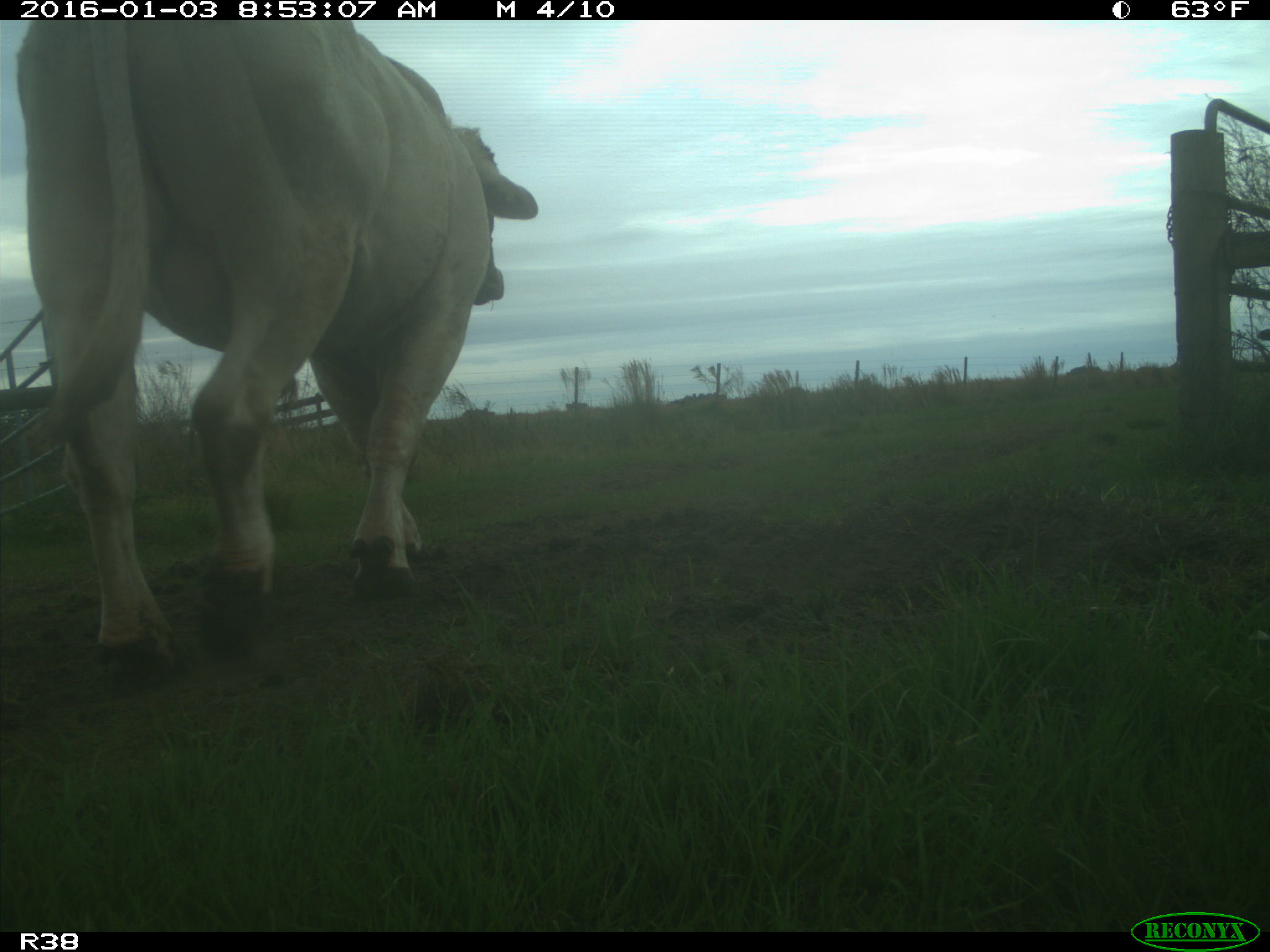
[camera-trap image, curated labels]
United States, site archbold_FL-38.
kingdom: Animalia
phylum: Chordata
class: Mammalia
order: Artiodactyla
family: Bovidae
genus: Bos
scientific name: Bos taurus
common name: domestic cow